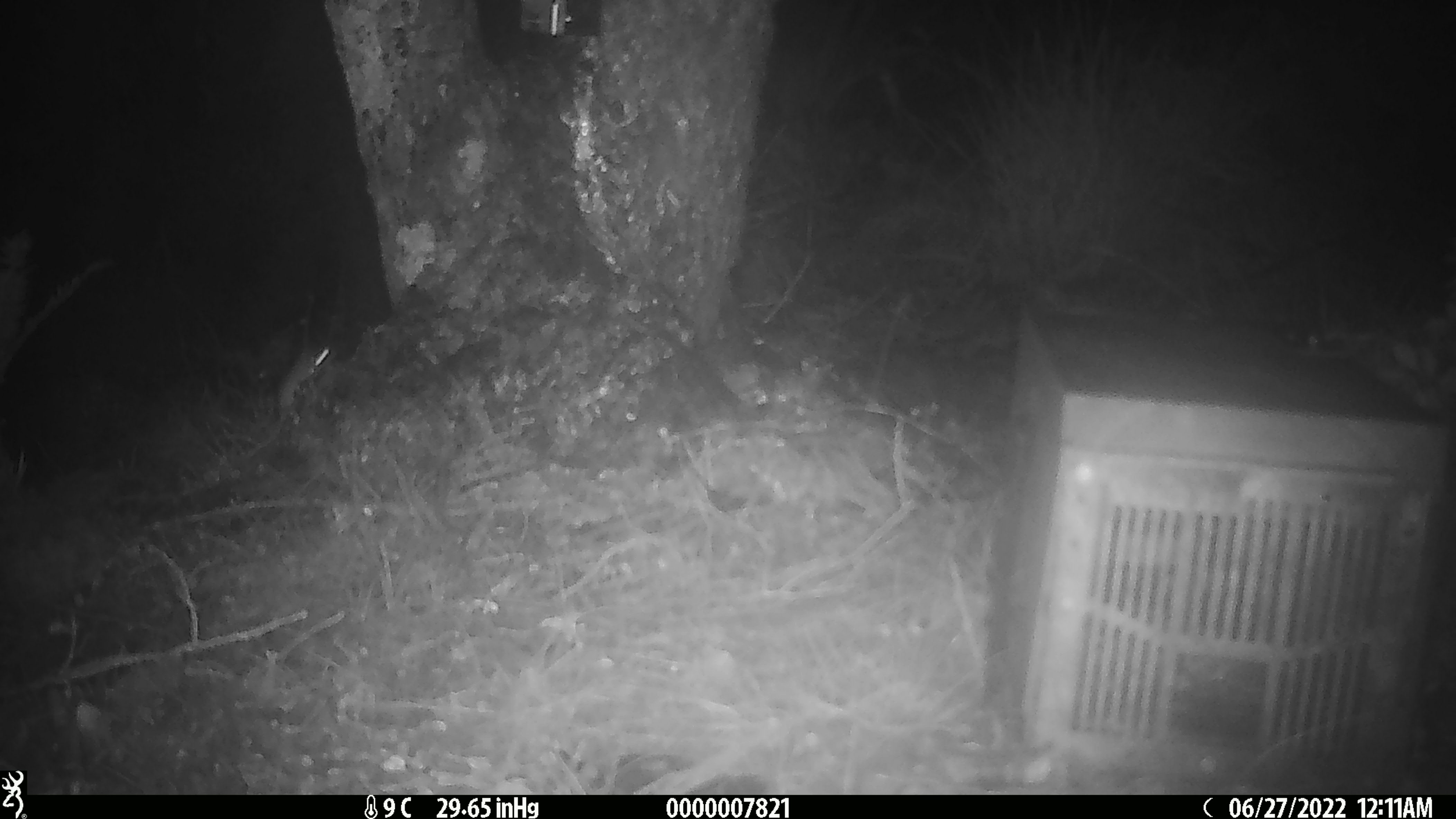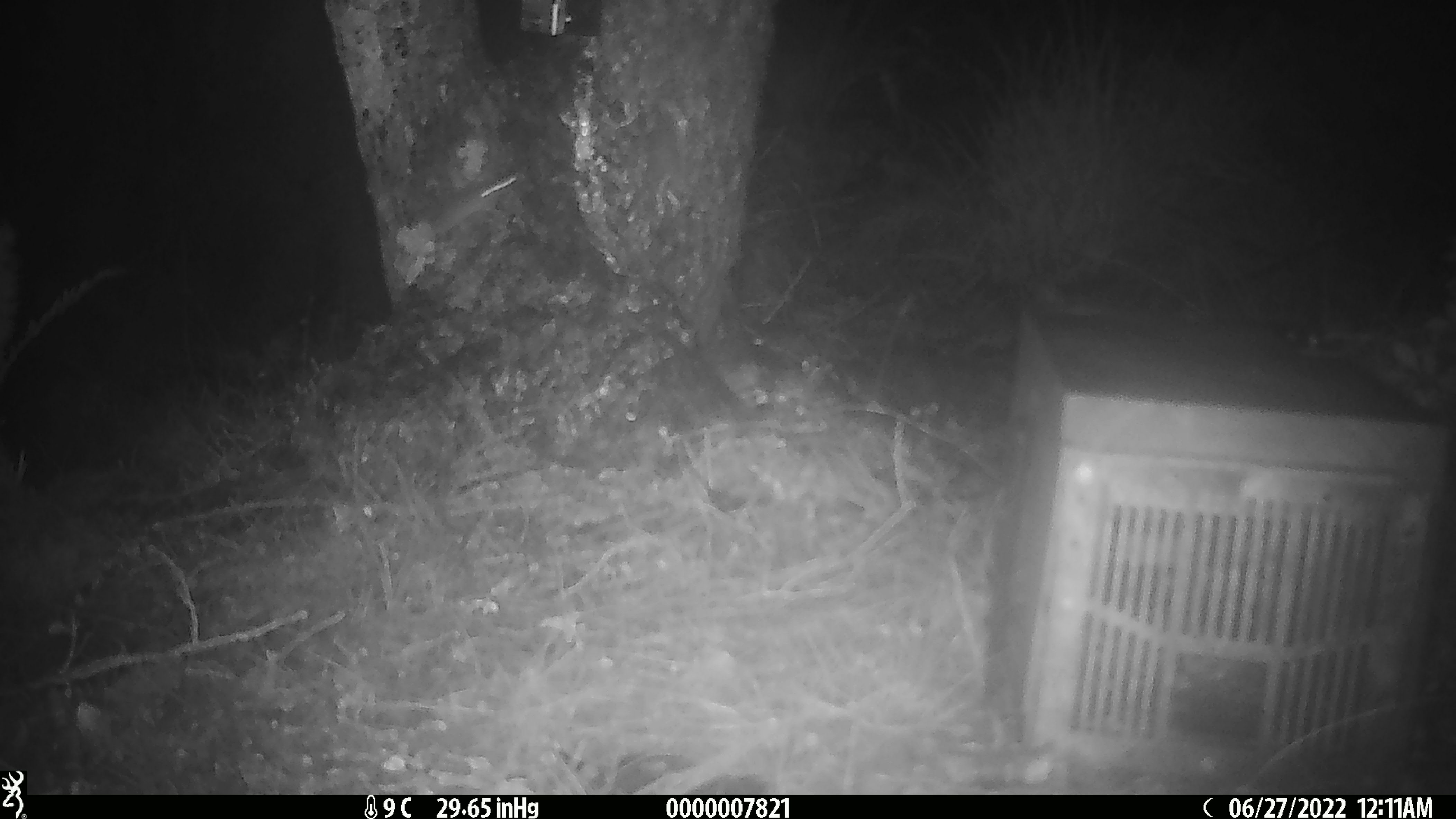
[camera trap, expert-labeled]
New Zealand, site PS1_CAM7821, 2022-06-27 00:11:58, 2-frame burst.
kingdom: Animalia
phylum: Chordata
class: Mammalia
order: Rodentia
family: Muridae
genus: Mus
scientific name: Mus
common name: mouse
Mouse (Mus).